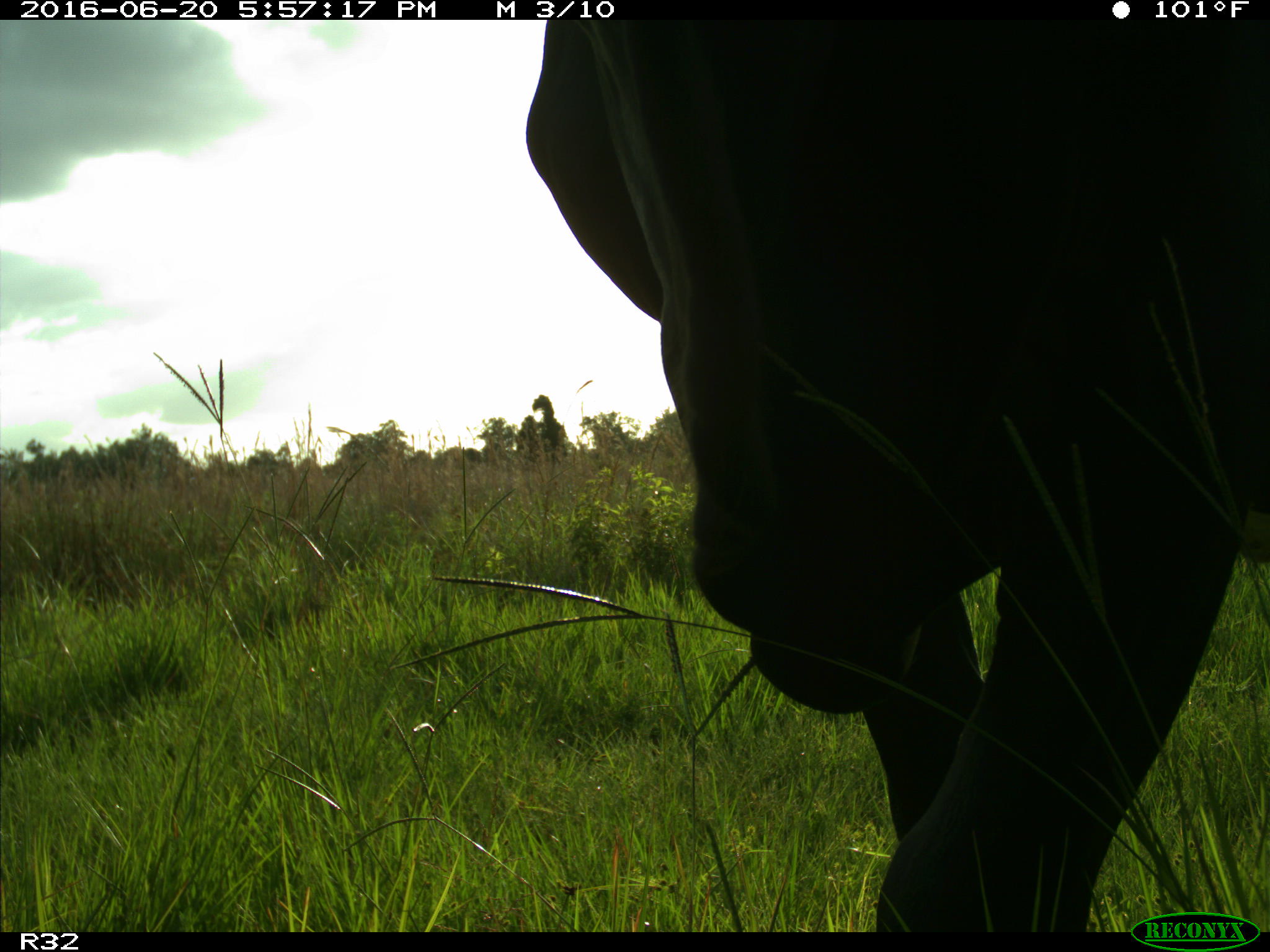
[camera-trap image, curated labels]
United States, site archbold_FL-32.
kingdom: Animalia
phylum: Chordata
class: Mammalia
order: Artiodactyla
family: Bovidae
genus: Bos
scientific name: Bos taurus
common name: domestic cow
Bos taurus (domestic cow).